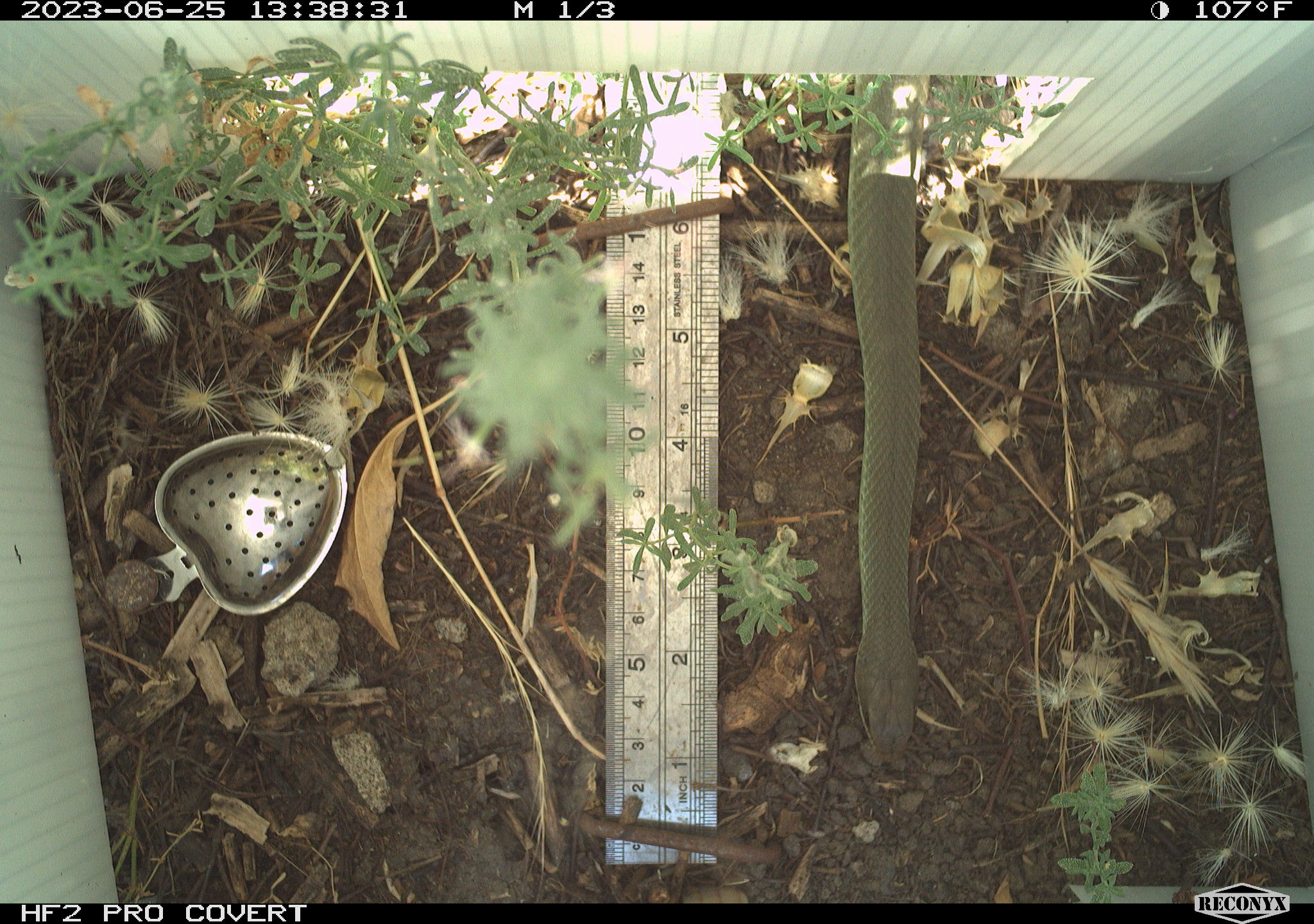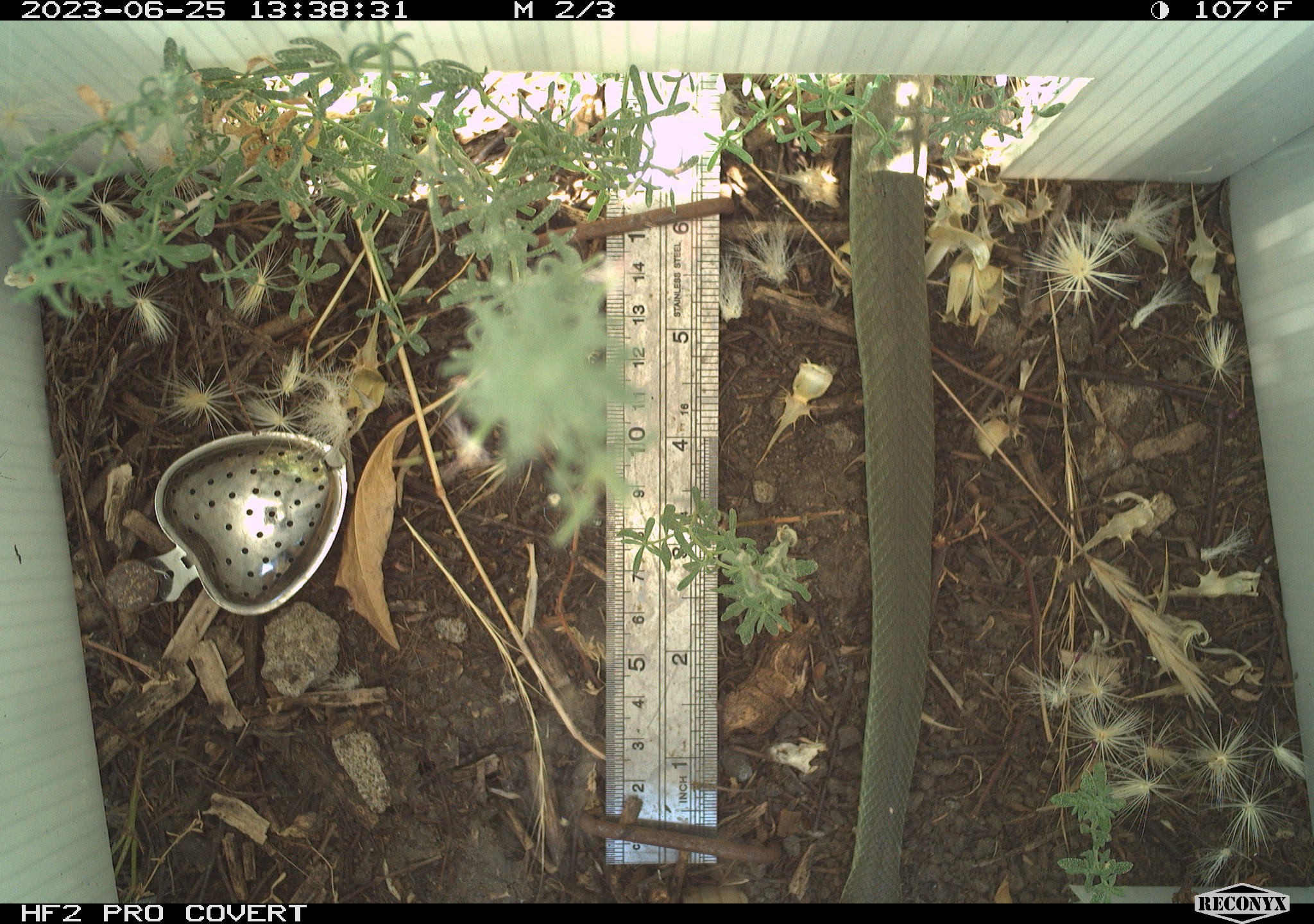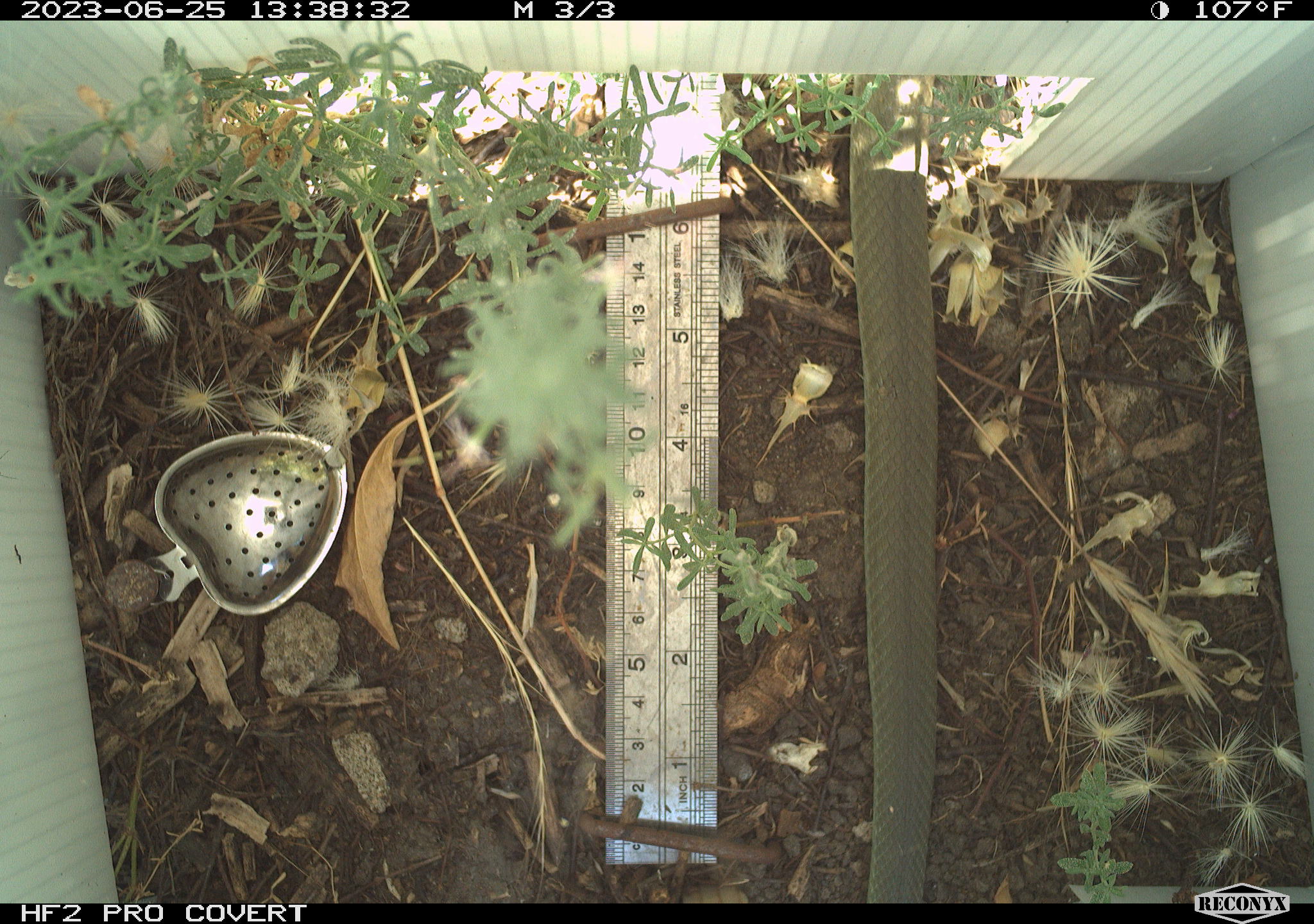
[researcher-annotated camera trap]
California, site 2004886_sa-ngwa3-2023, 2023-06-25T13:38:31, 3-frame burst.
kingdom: Animalia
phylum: Chordata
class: Reptilia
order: Squamata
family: Colubridae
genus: Coluber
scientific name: Coluber constrictor mormon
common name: western yellow-bellied racer